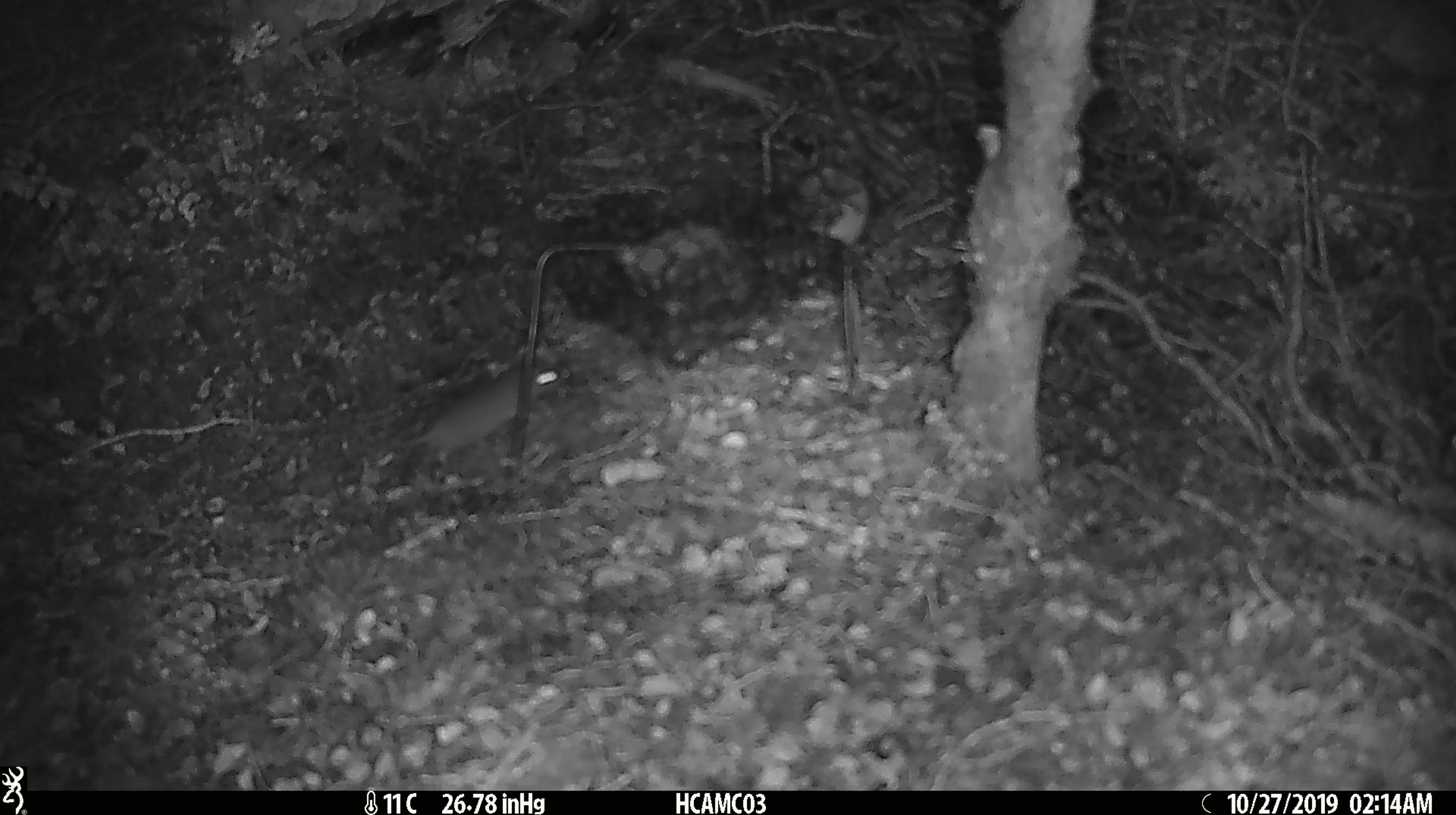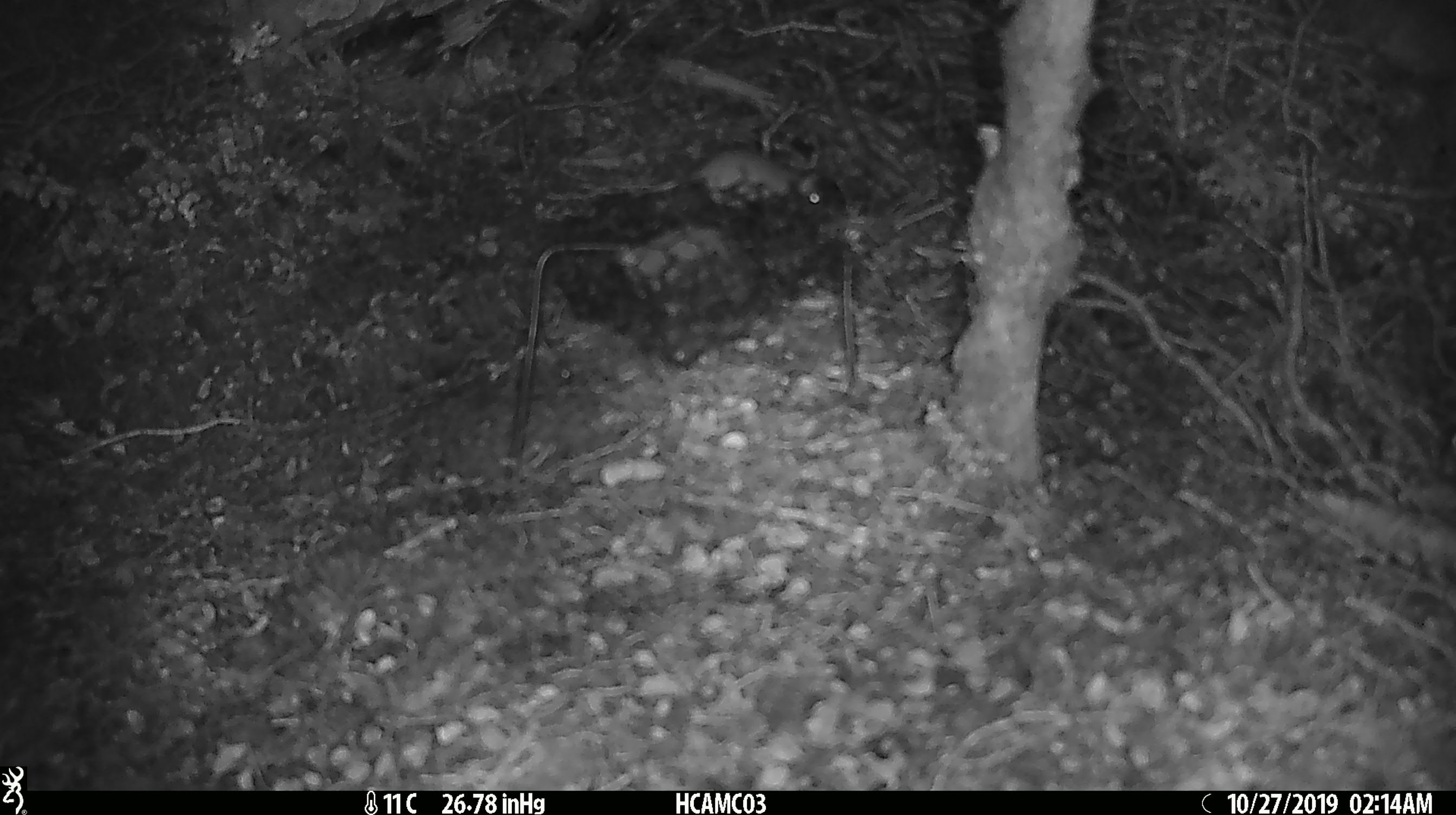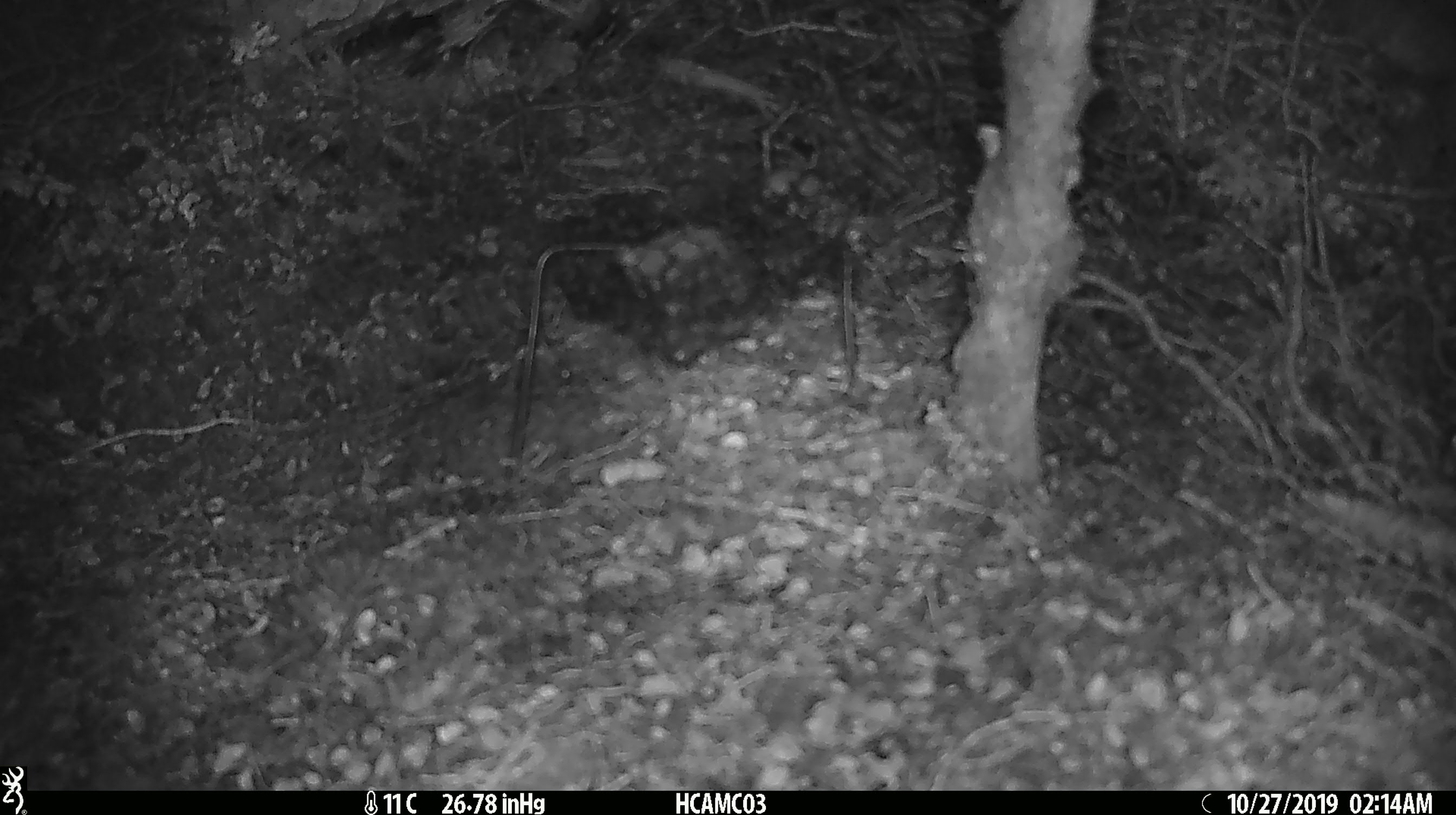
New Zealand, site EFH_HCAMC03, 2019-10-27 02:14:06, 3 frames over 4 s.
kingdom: Animalia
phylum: Chordata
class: Mammalia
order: Rodentia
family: Muridae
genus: Mus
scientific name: Mus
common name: mouse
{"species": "mouse (Mus)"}